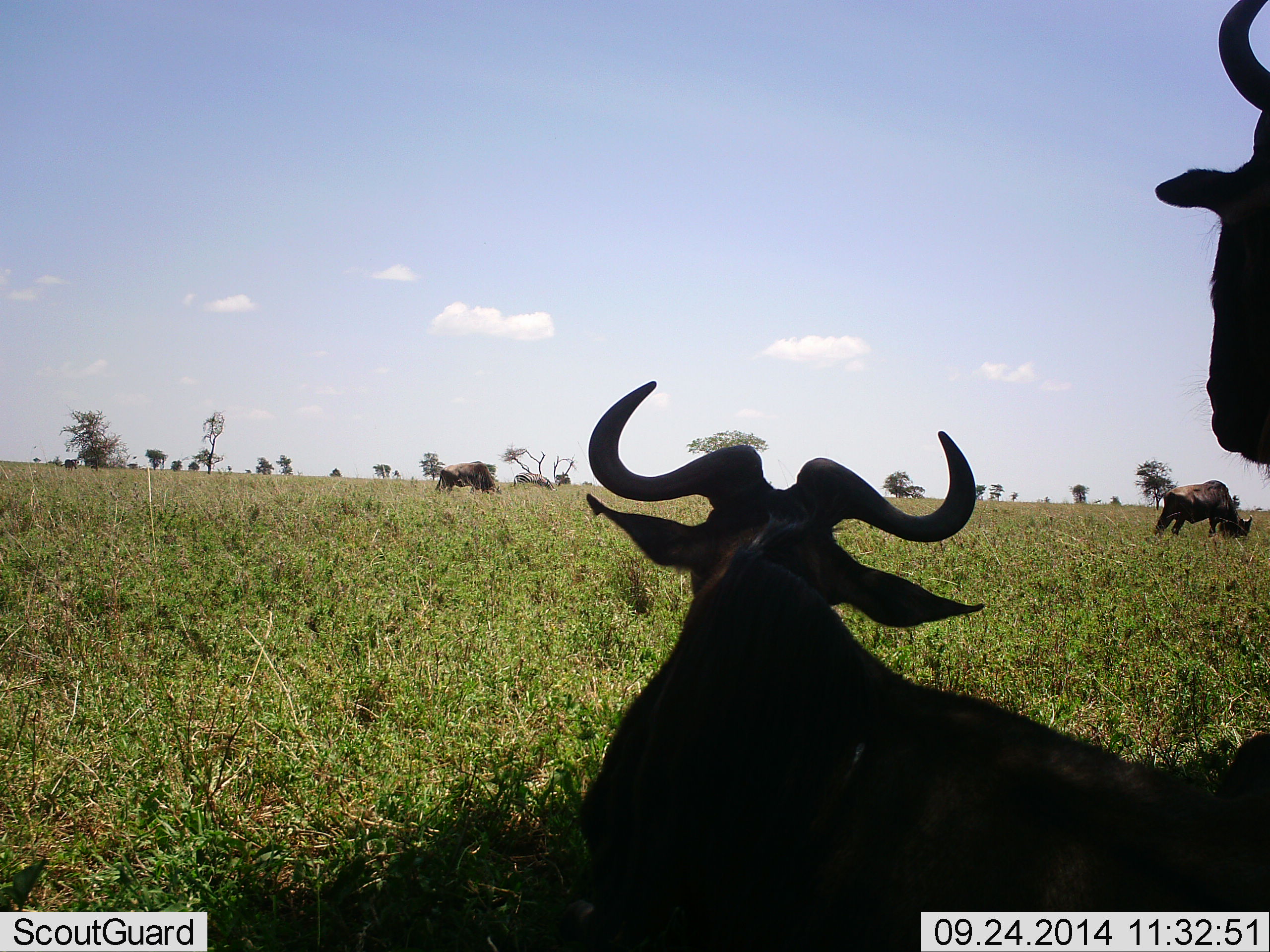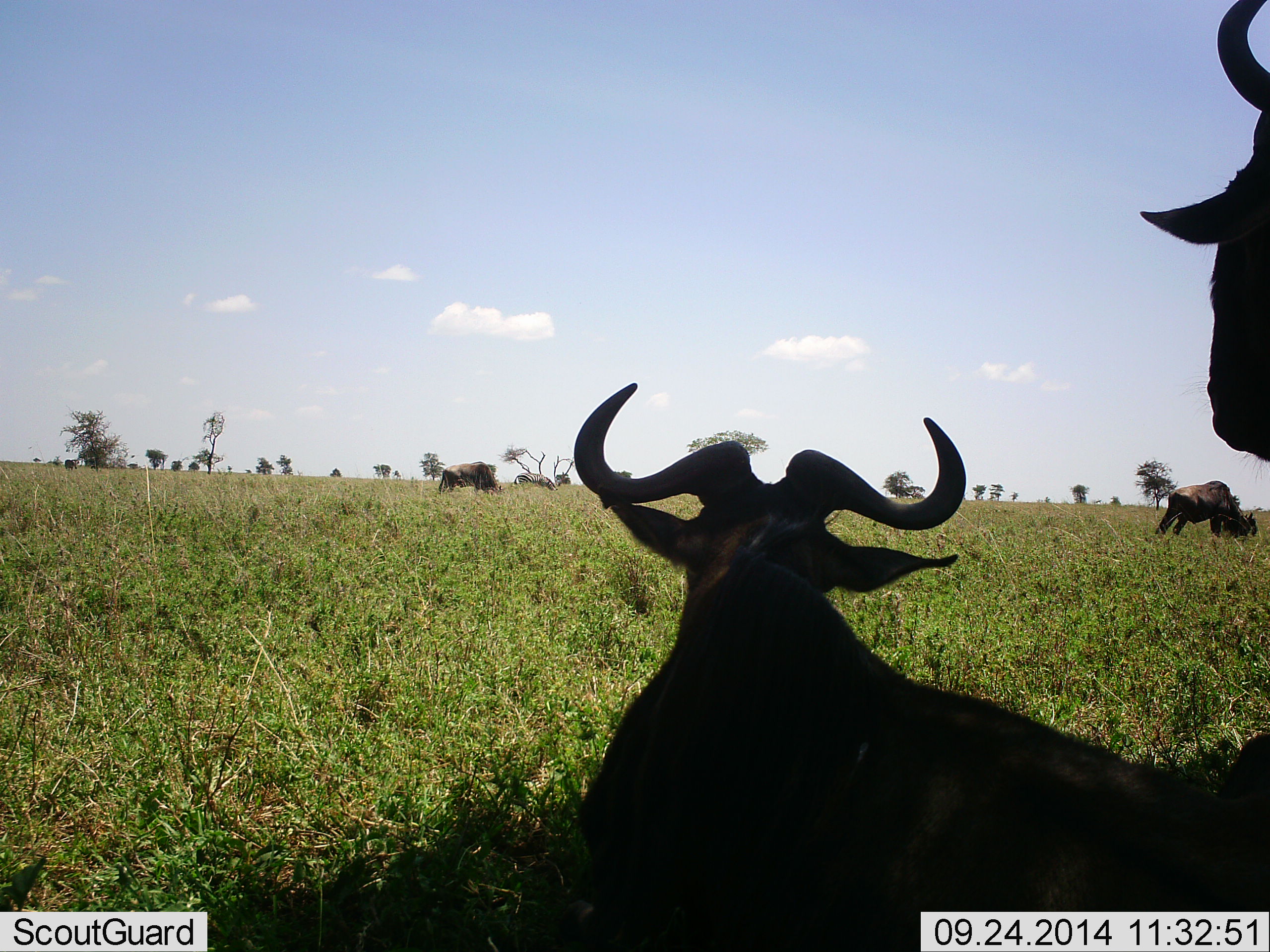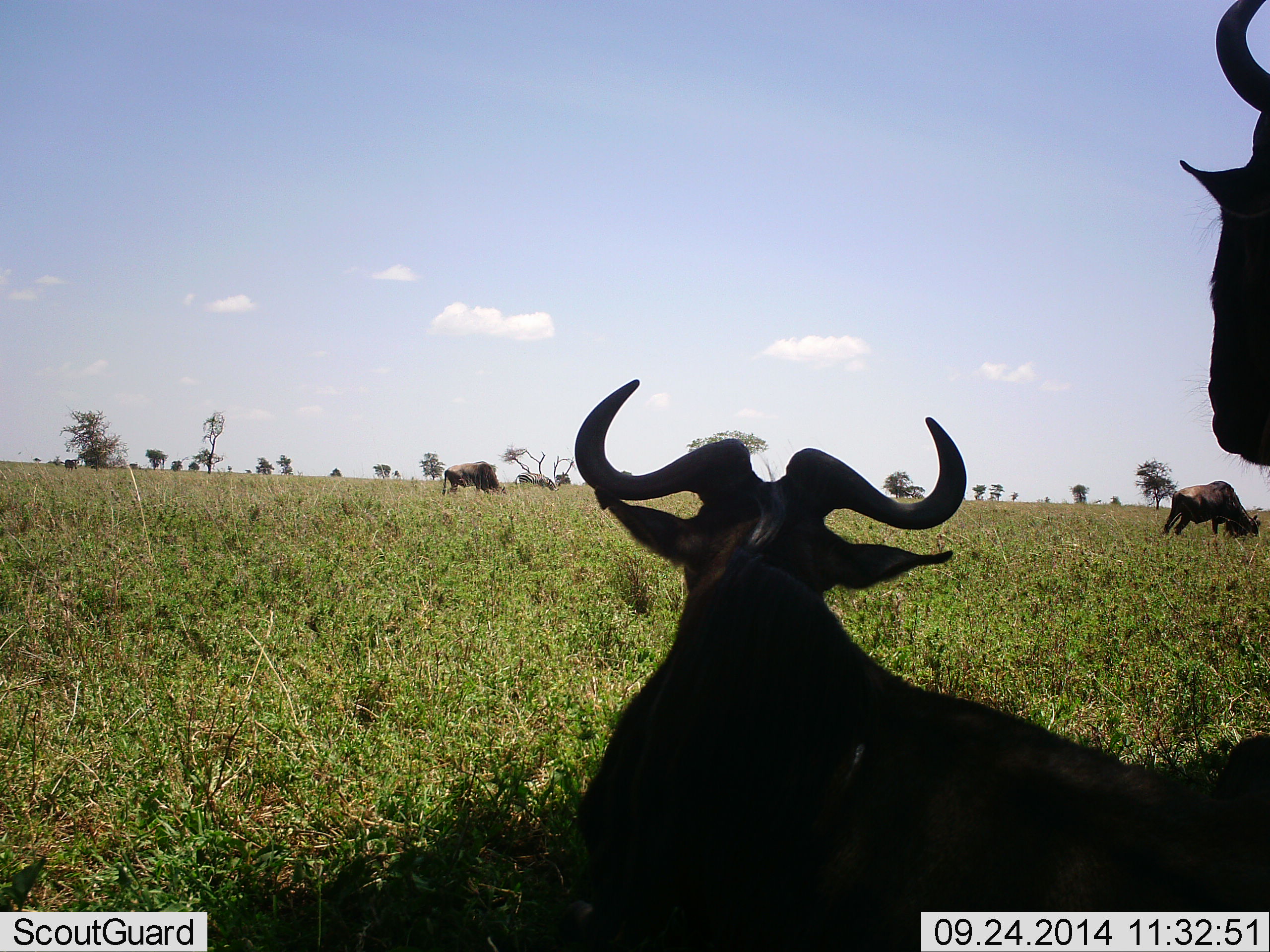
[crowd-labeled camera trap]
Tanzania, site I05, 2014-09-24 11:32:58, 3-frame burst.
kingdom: Animalia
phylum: Chordata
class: Mammalia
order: Artiodactyla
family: Bovidae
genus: Connochaetes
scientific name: Connochaetes taurinus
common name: blue wildebeest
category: wildebeest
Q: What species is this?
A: Wildebeest (blue wildebeest) (Connochaetes taurinus).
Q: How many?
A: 5.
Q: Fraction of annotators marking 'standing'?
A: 80%.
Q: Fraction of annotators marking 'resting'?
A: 80%.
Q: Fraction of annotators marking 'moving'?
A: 0%.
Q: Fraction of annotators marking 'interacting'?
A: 10%.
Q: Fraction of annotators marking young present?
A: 0%.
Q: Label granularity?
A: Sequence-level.